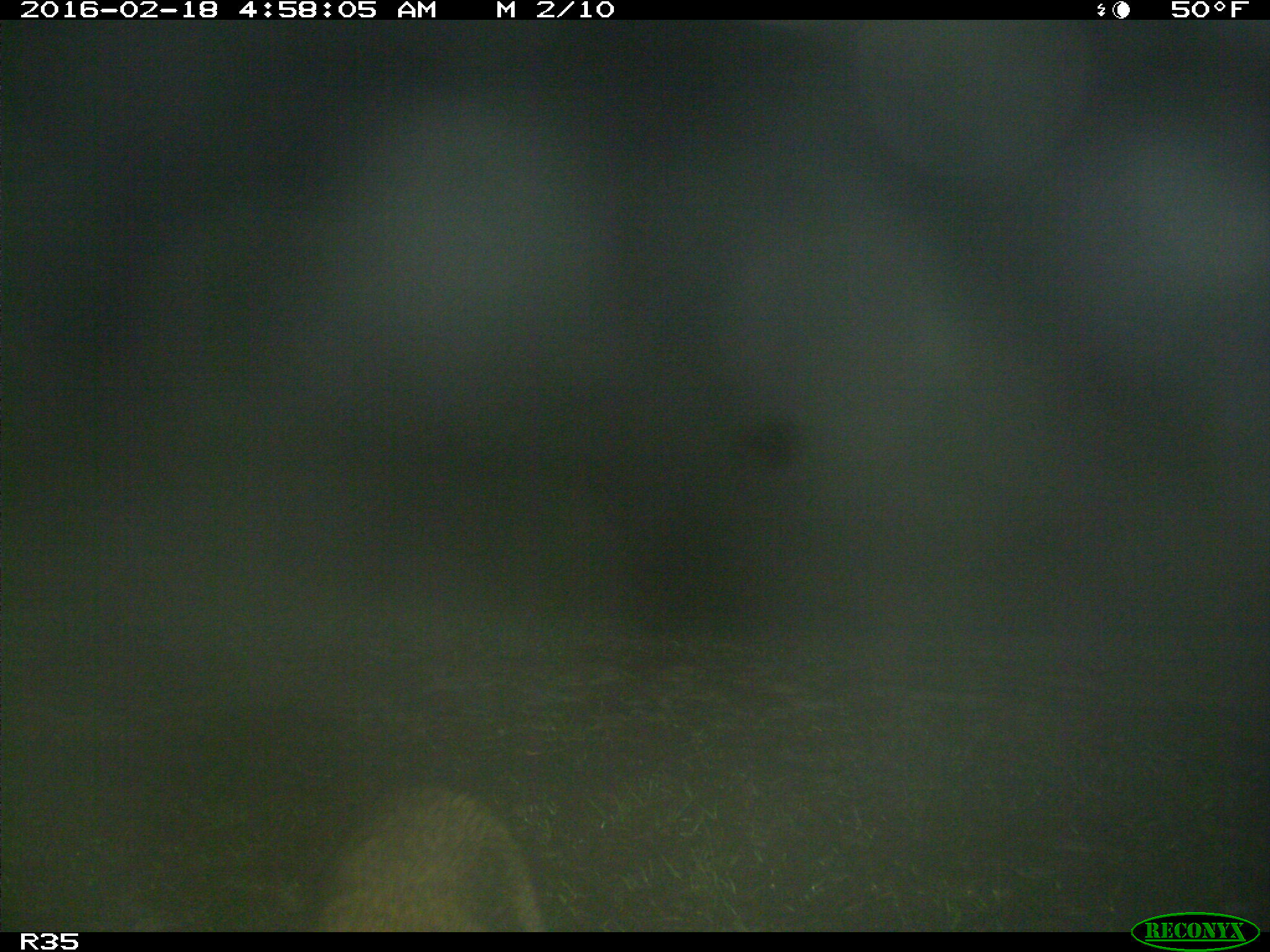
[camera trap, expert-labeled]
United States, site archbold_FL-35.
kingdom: Animalia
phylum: Chordata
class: Mammalia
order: Carnivora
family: Procyonidae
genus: Procyon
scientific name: Procyon lotor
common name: common raccoon